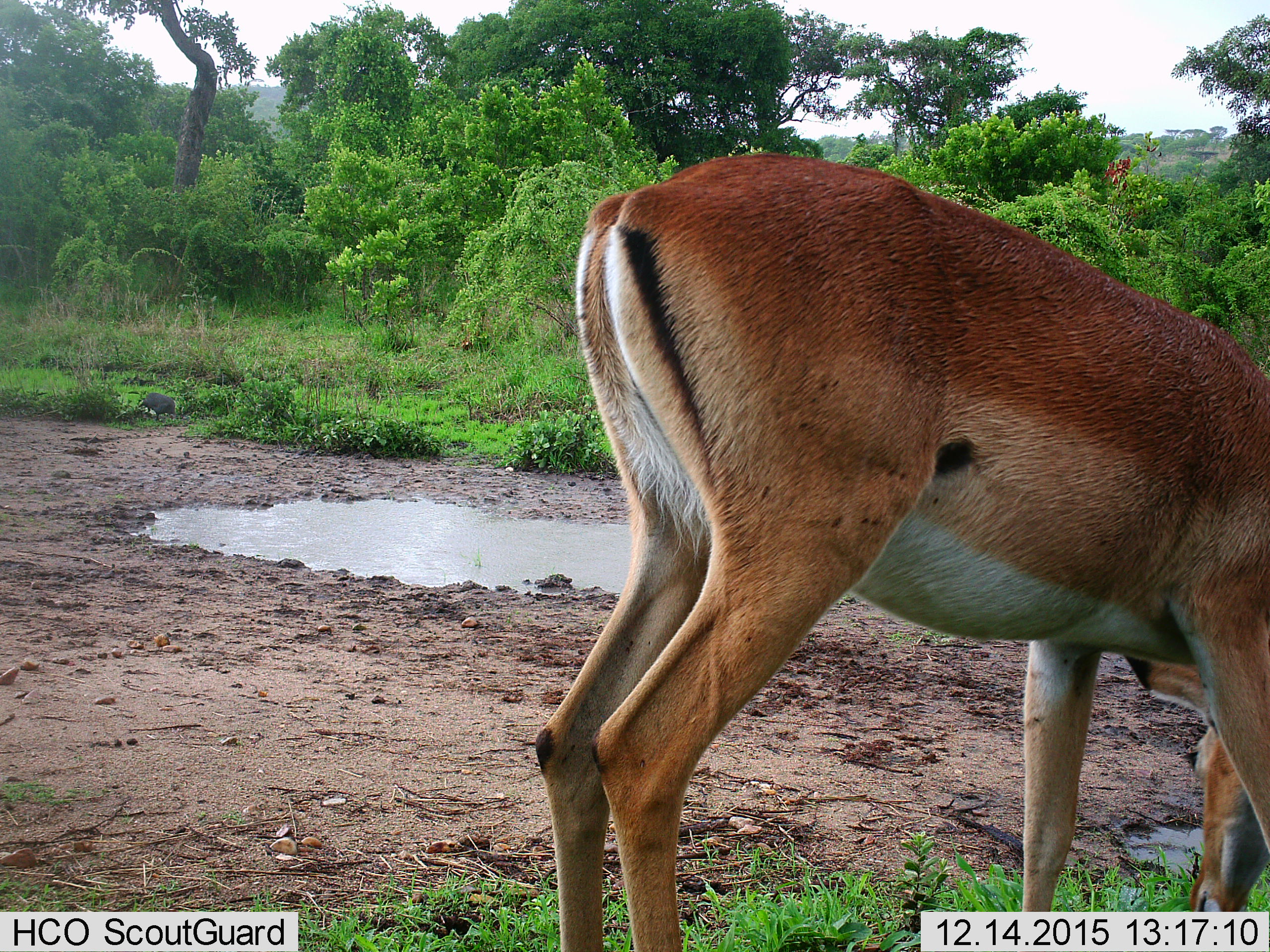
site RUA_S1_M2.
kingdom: Animalia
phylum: Chordata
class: Mammalia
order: Artiodactyla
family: Bovidae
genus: Aepyceros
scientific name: Aepyceros melampus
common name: impala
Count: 1.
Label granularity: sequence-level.